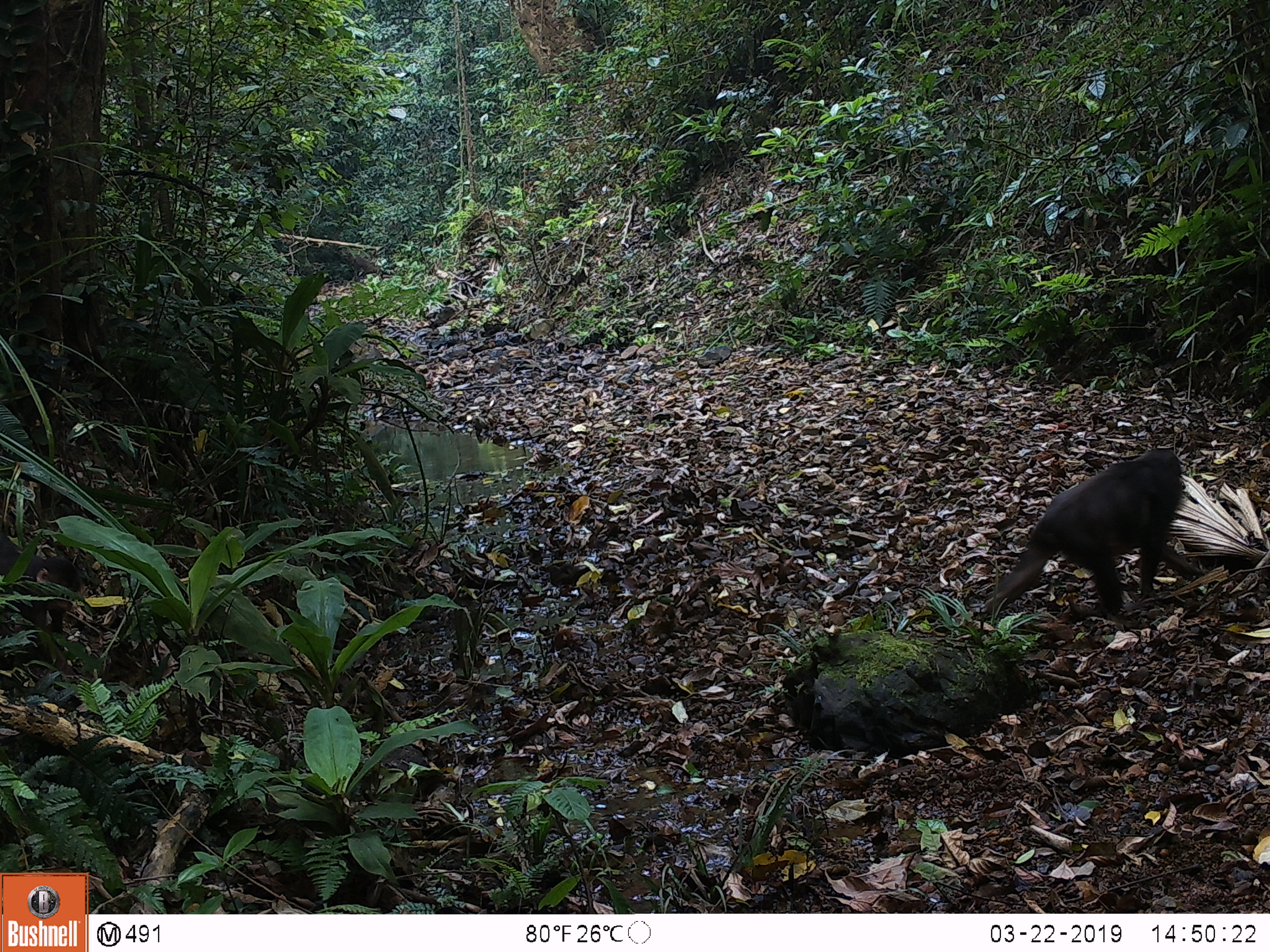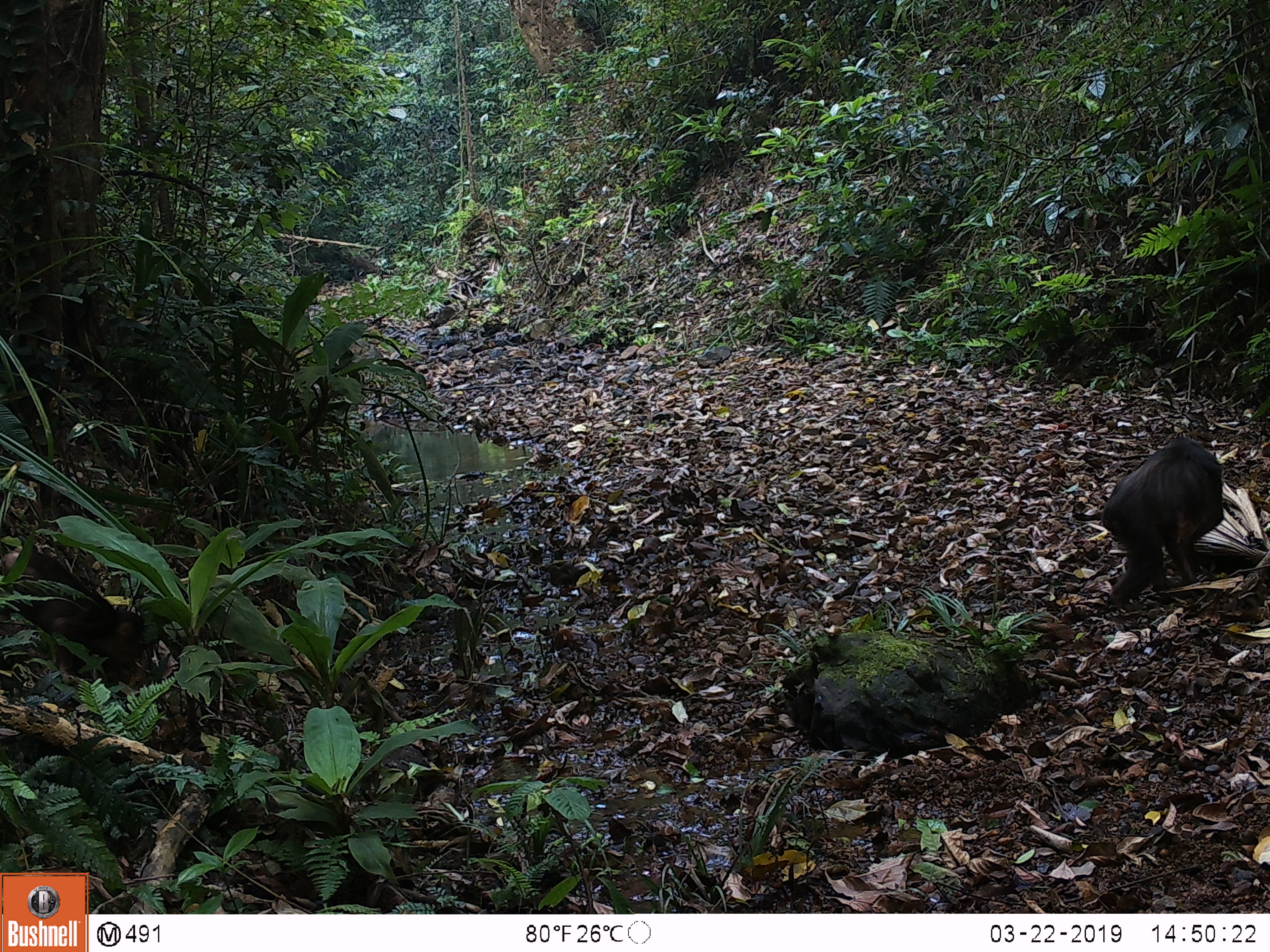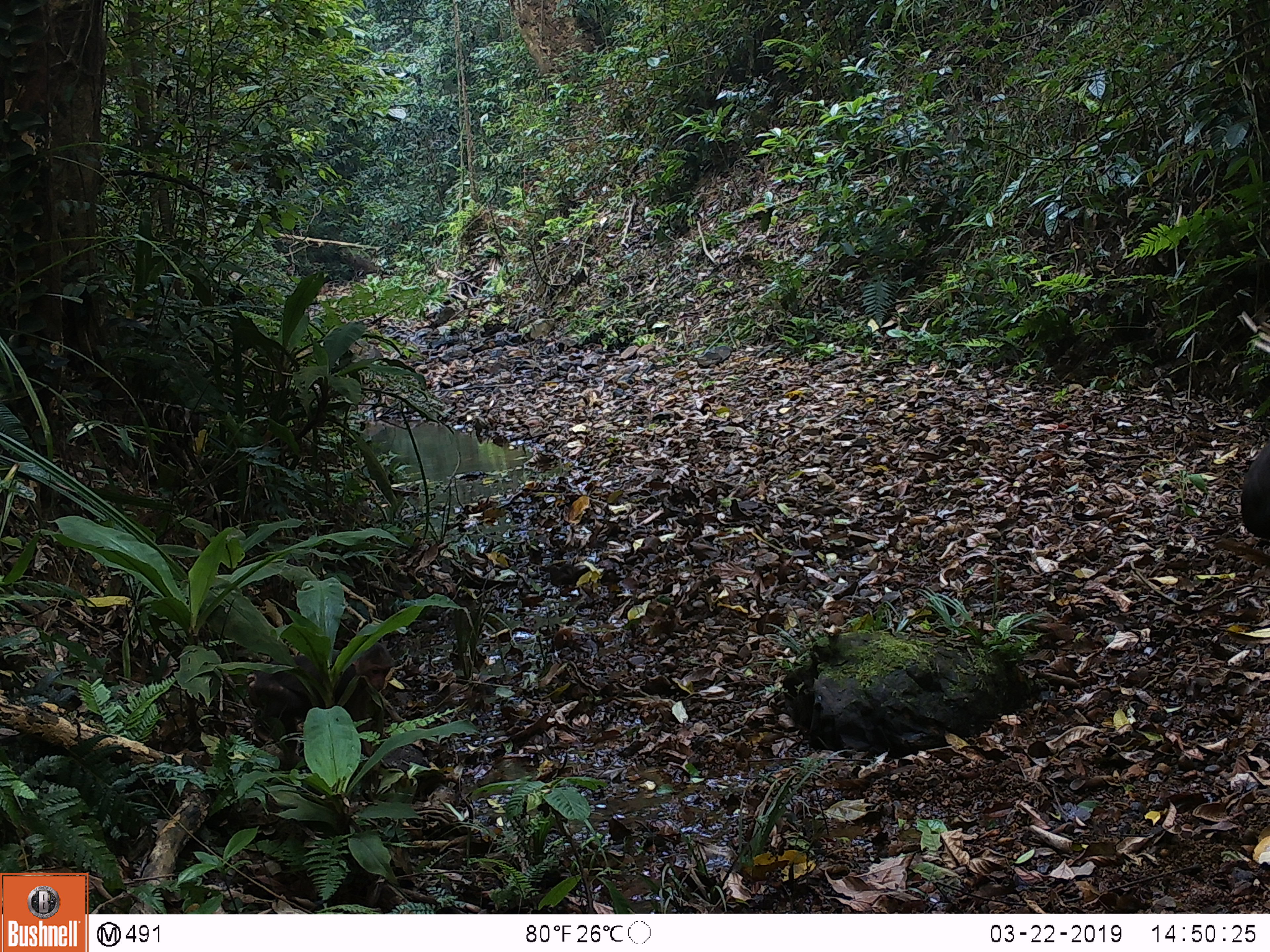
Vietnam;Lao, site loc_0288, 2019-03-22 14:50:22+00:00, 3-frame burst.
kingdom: Animalia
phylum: Chordata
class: Mammalia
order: Primates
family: Cercopithecidae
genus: Macaca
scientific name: Macaca arctoides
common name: stump-tailed macaque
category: stump tailed macaque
Stump tailed macaque (stump-tailed macaque) (Macaca arctoides). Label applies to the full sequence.